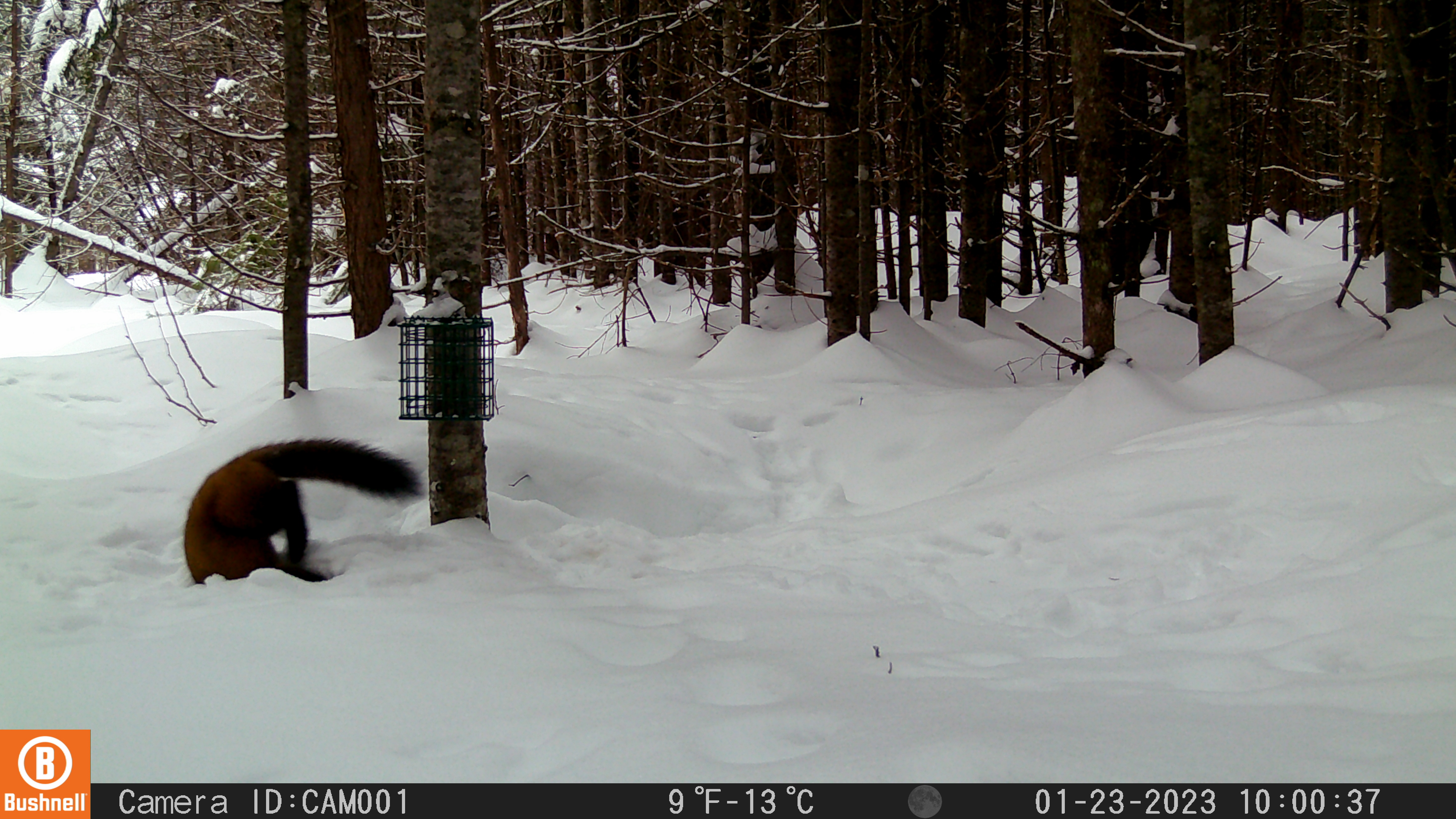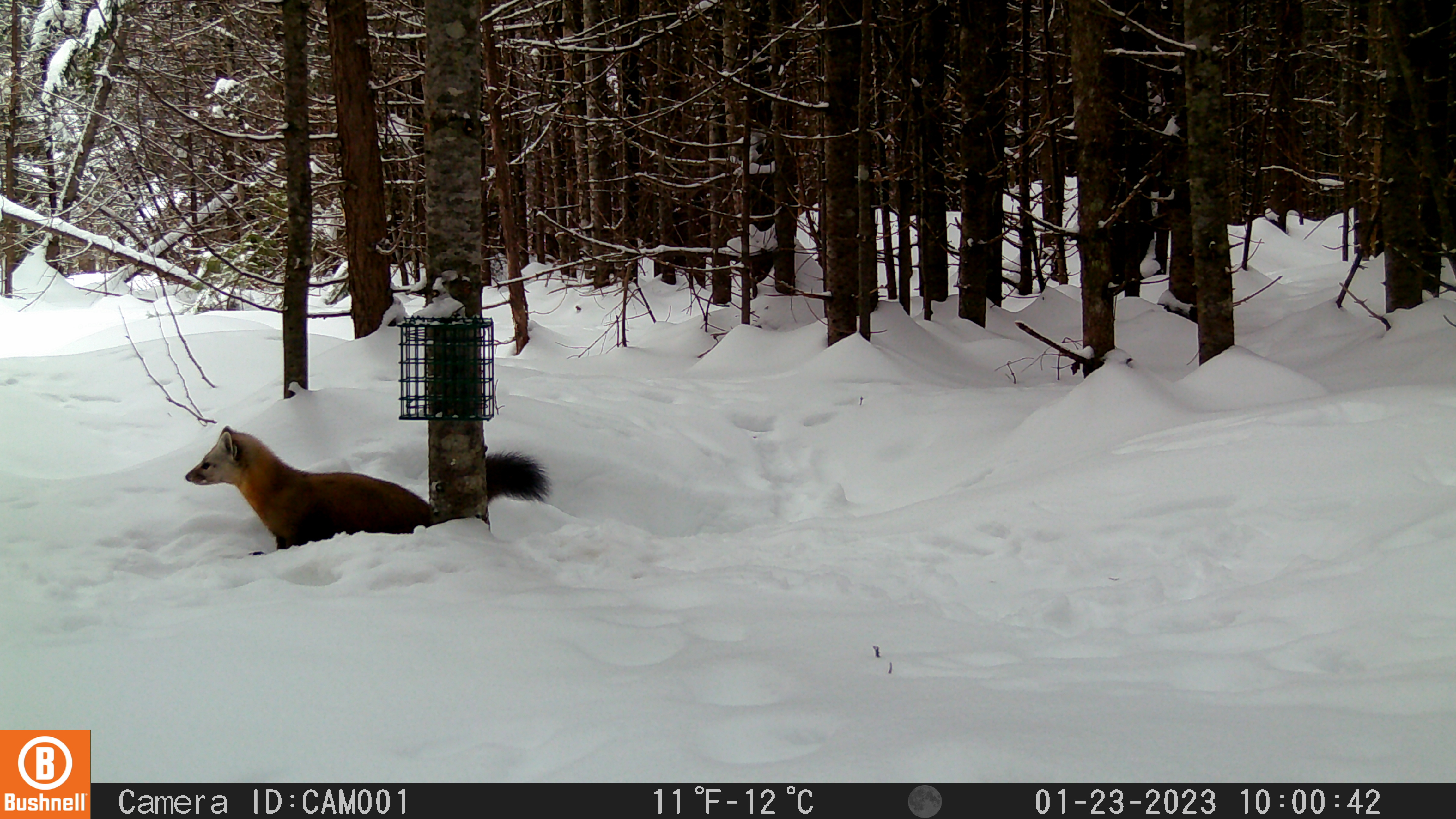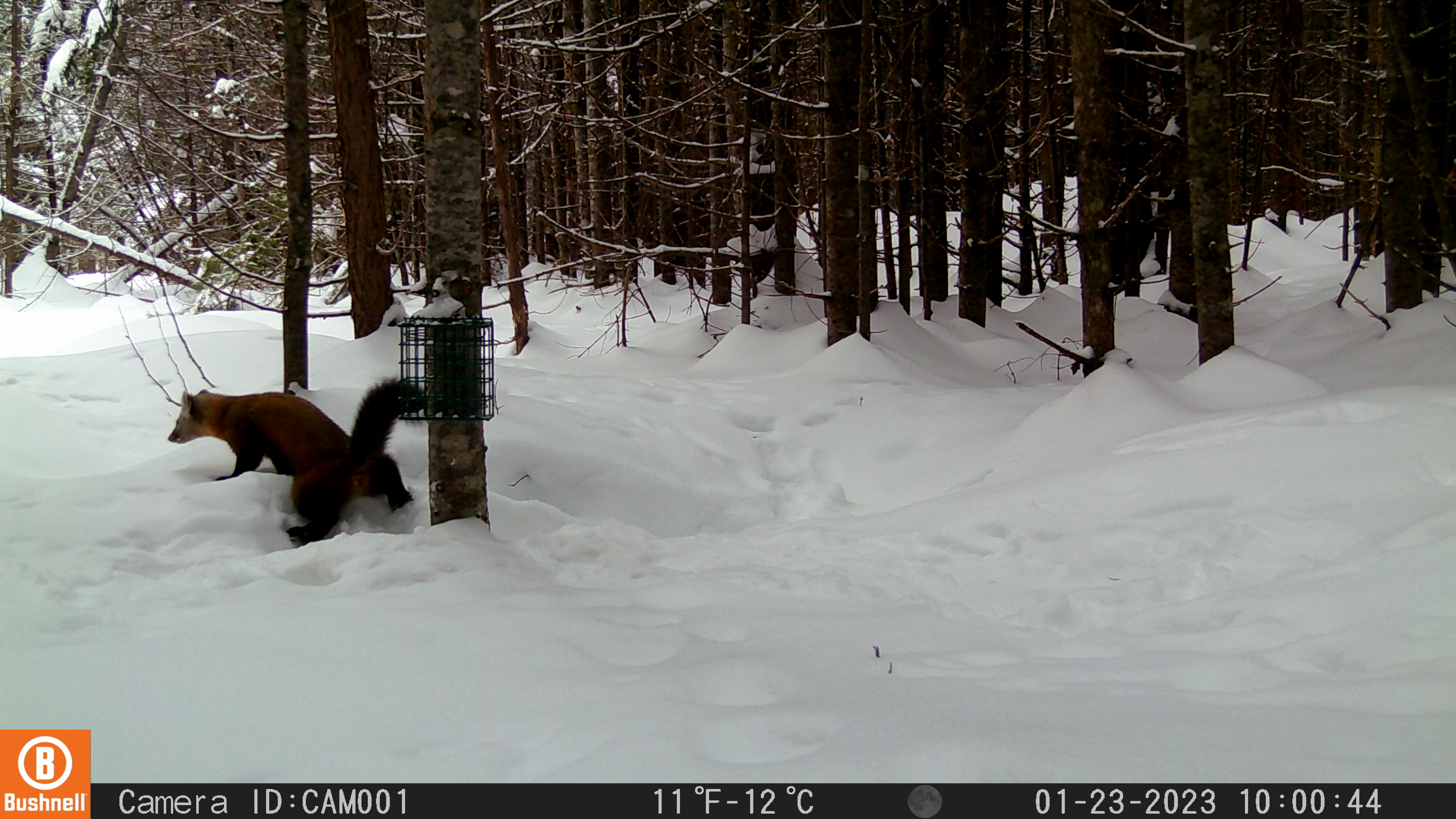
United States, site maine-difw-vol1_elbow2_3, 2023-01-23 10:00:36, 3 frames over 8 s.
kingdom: Animalia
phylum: Chordata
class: Mammalia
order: Carnivora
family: Mustelidae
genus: Martes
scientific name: Martes americana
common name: american marten